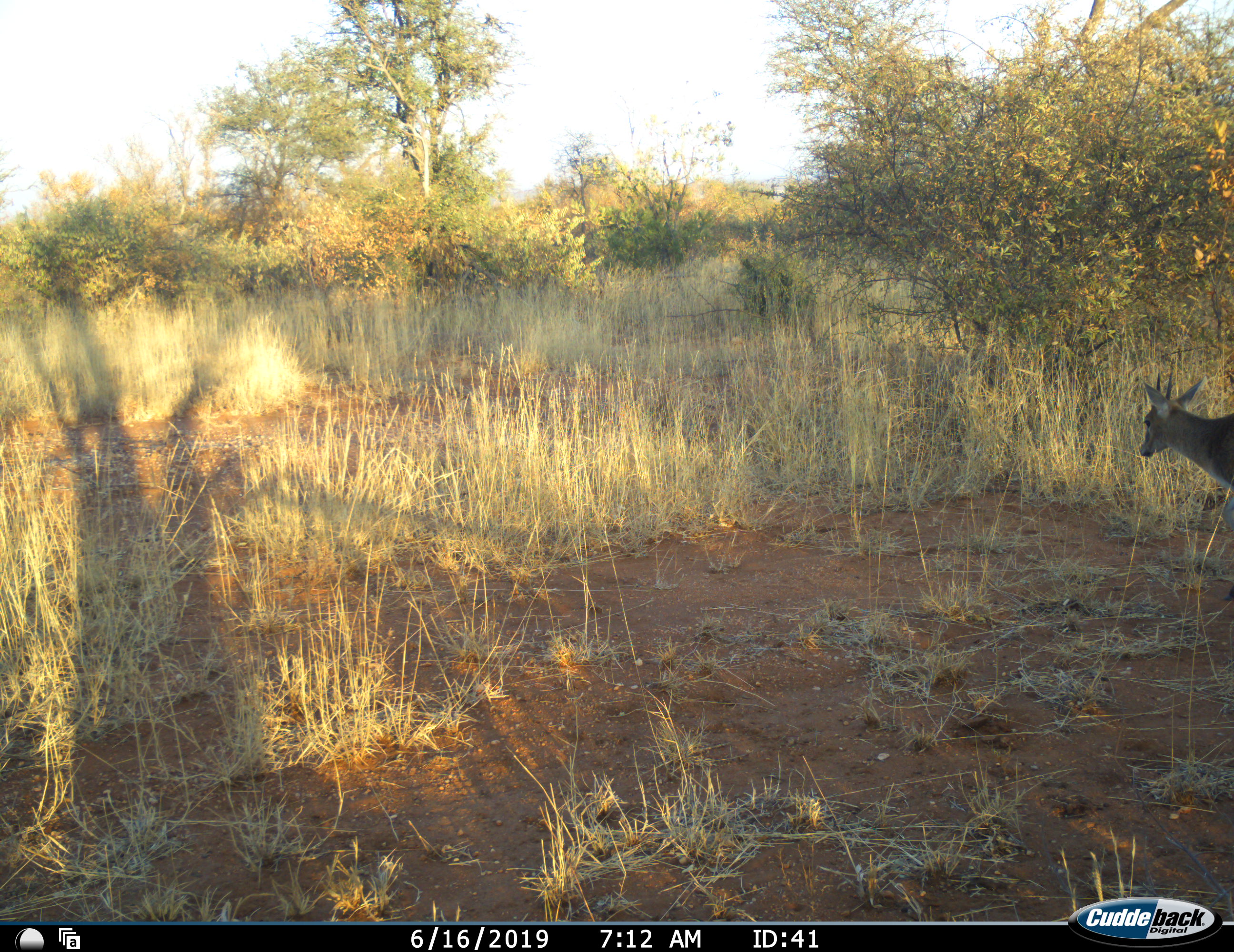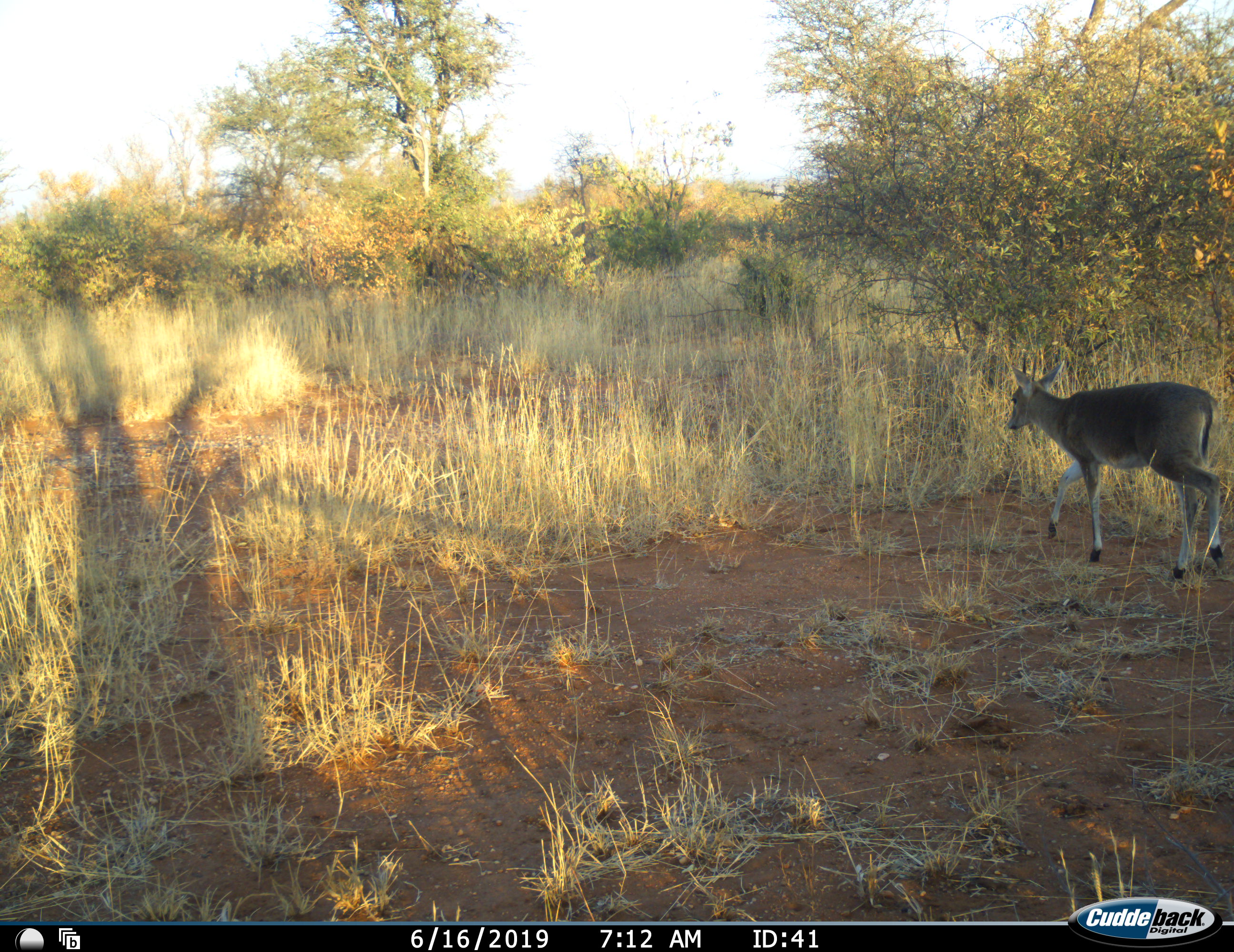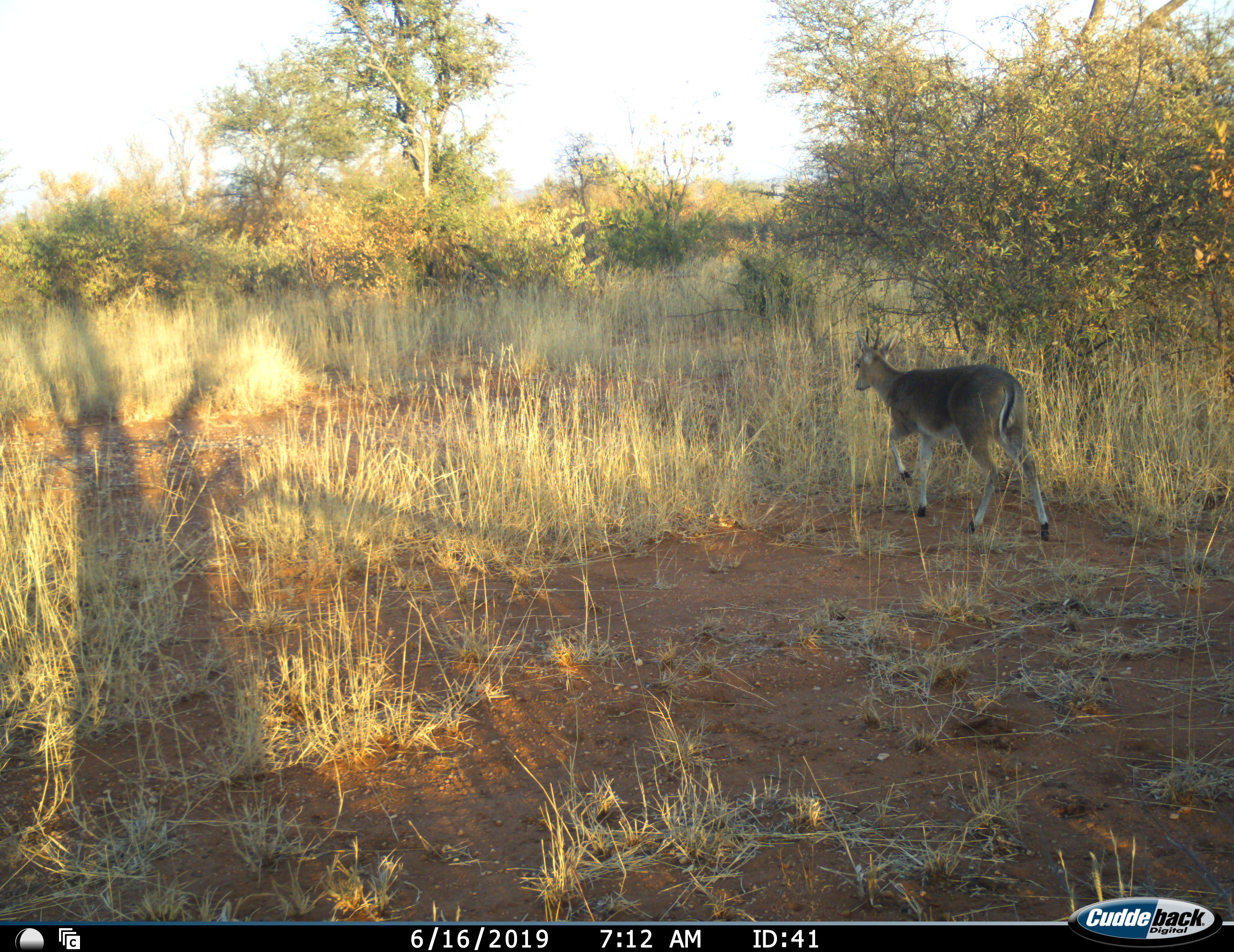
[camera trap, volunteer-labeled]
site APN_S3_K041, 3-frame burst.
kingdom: Animalia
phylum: Chordata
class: Mammalia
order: Artiodactyla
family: Bovidae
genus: Sylvicapra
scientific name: Sylvicapra grimmia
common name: common duiker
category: duikercommongrey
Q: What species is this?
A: Duikercommongrey (common duiker) (Sylvicapra grimmia).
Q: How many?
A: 1.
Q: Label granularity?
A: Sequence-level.